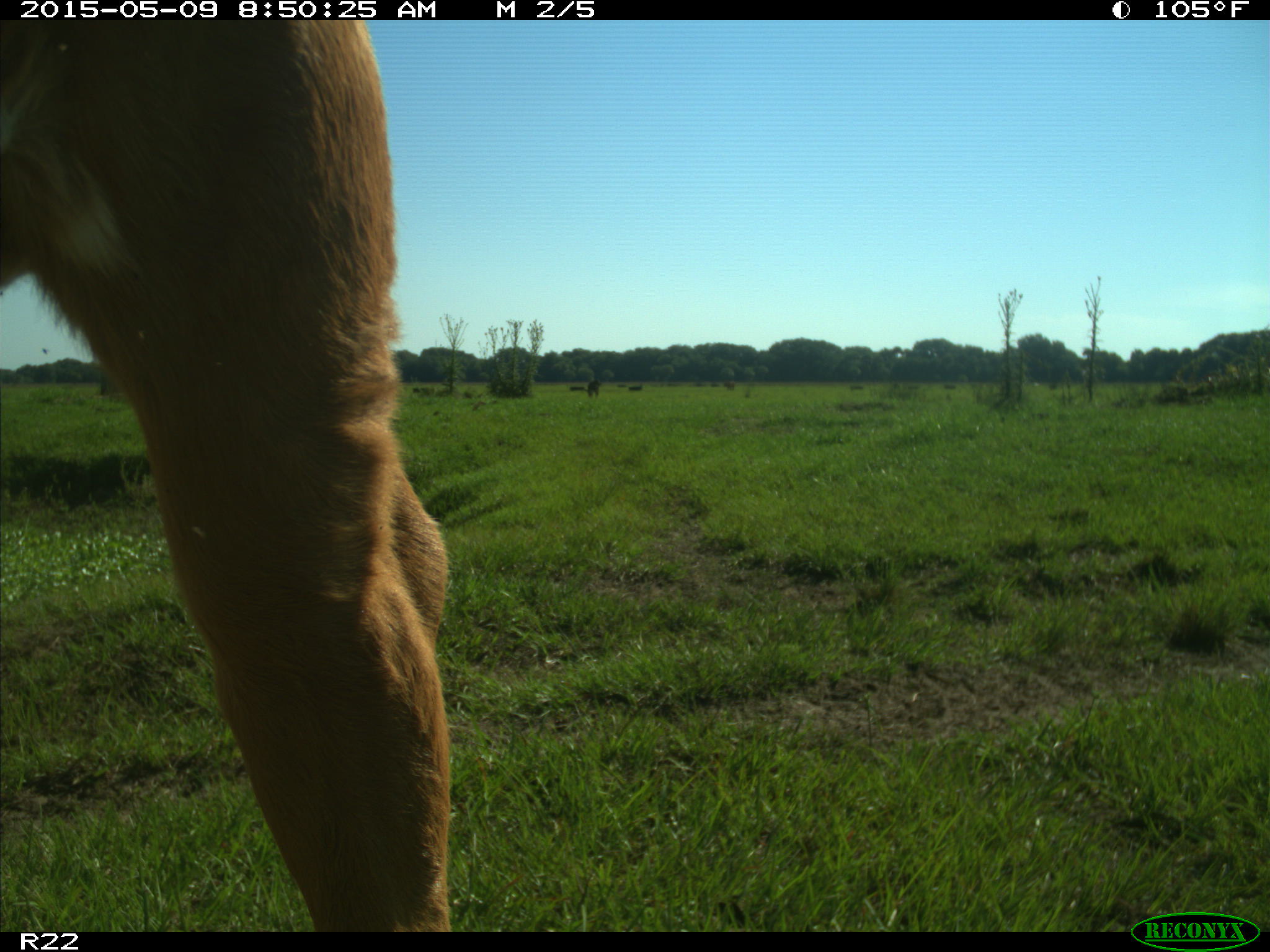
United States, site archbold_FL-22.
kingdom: Animalia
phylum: Chordata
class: Mammalia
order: Artiodactyla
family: Bovidae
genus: Bos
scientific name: Bos taurus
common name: domestic cow